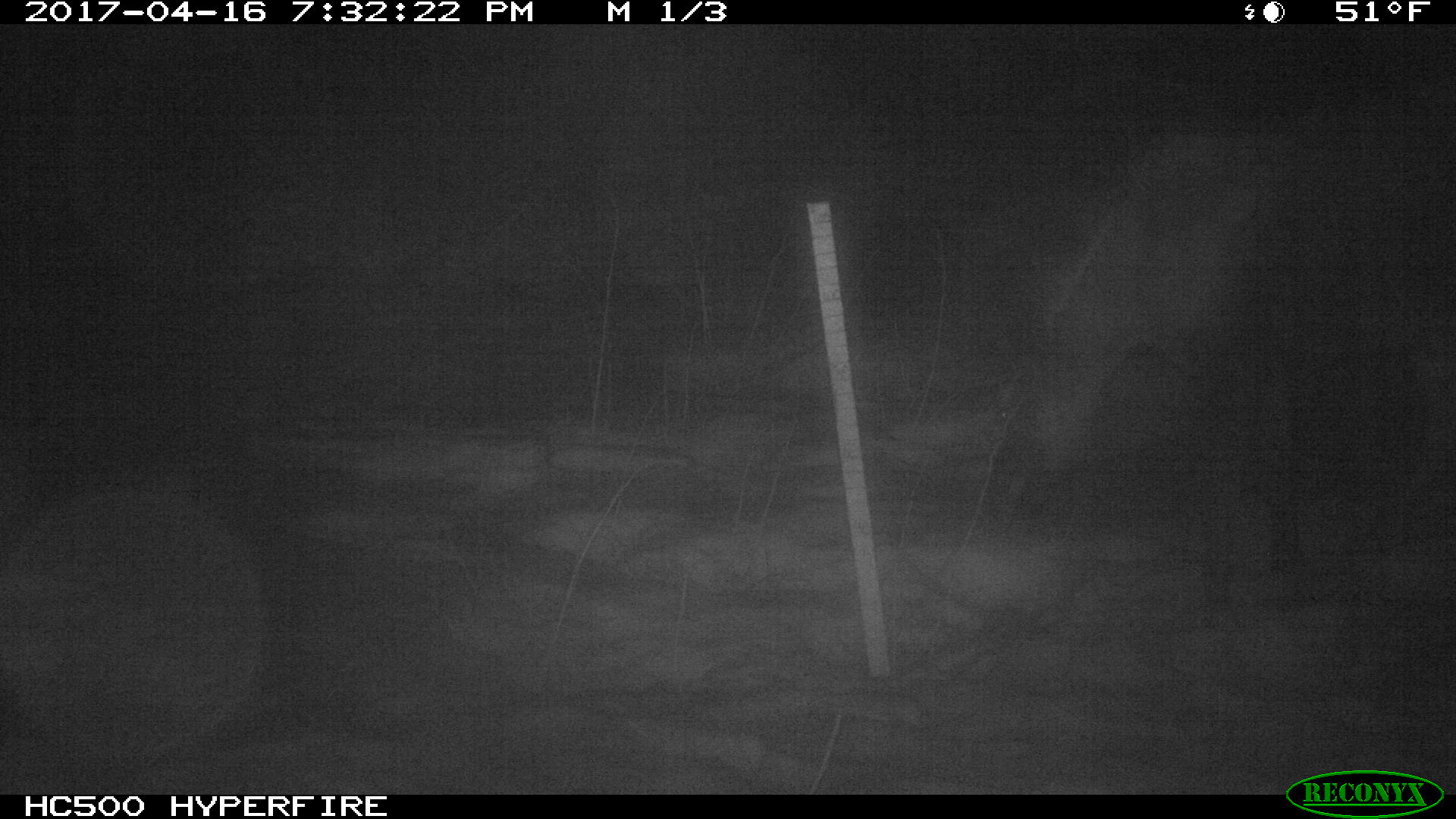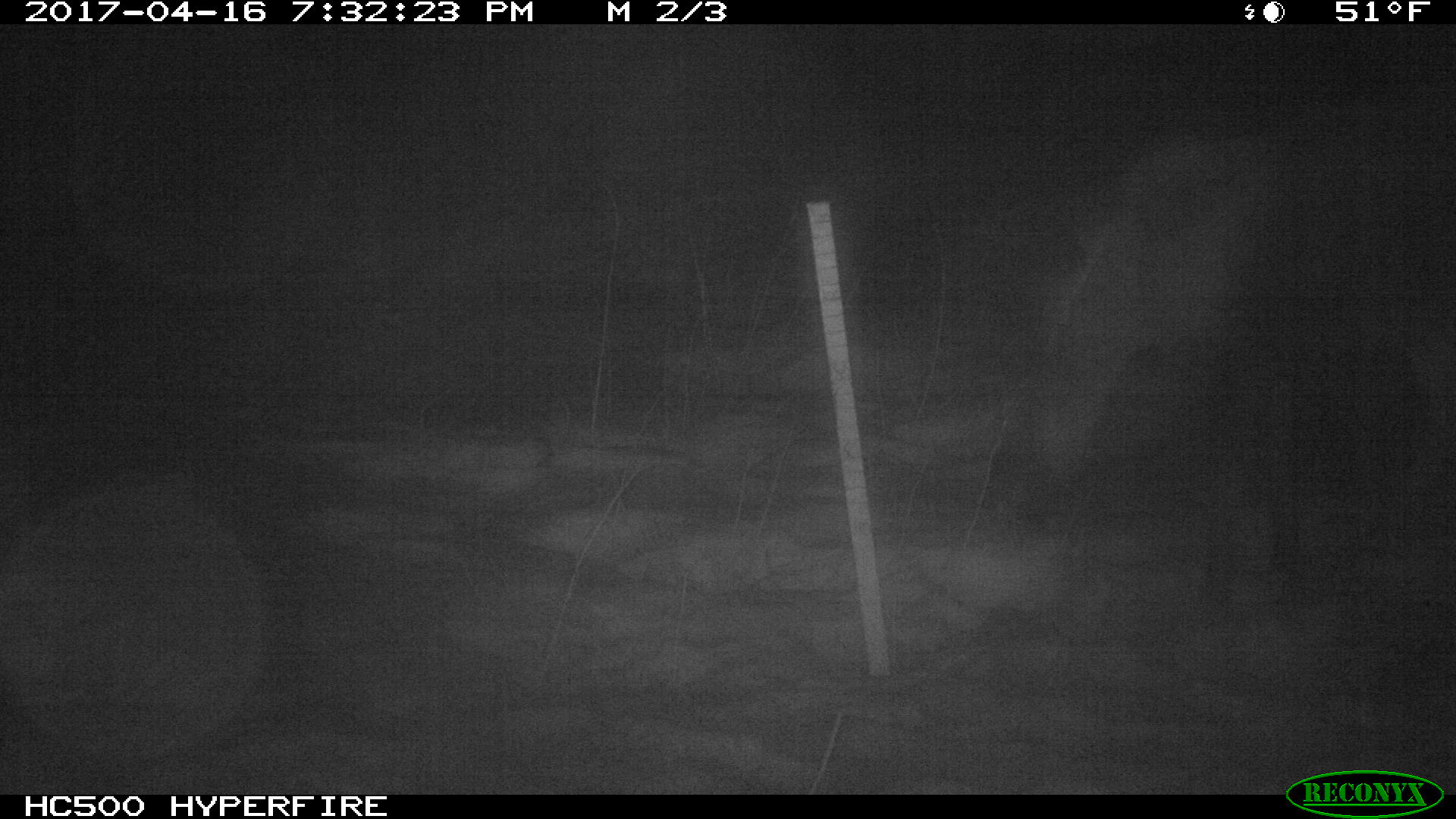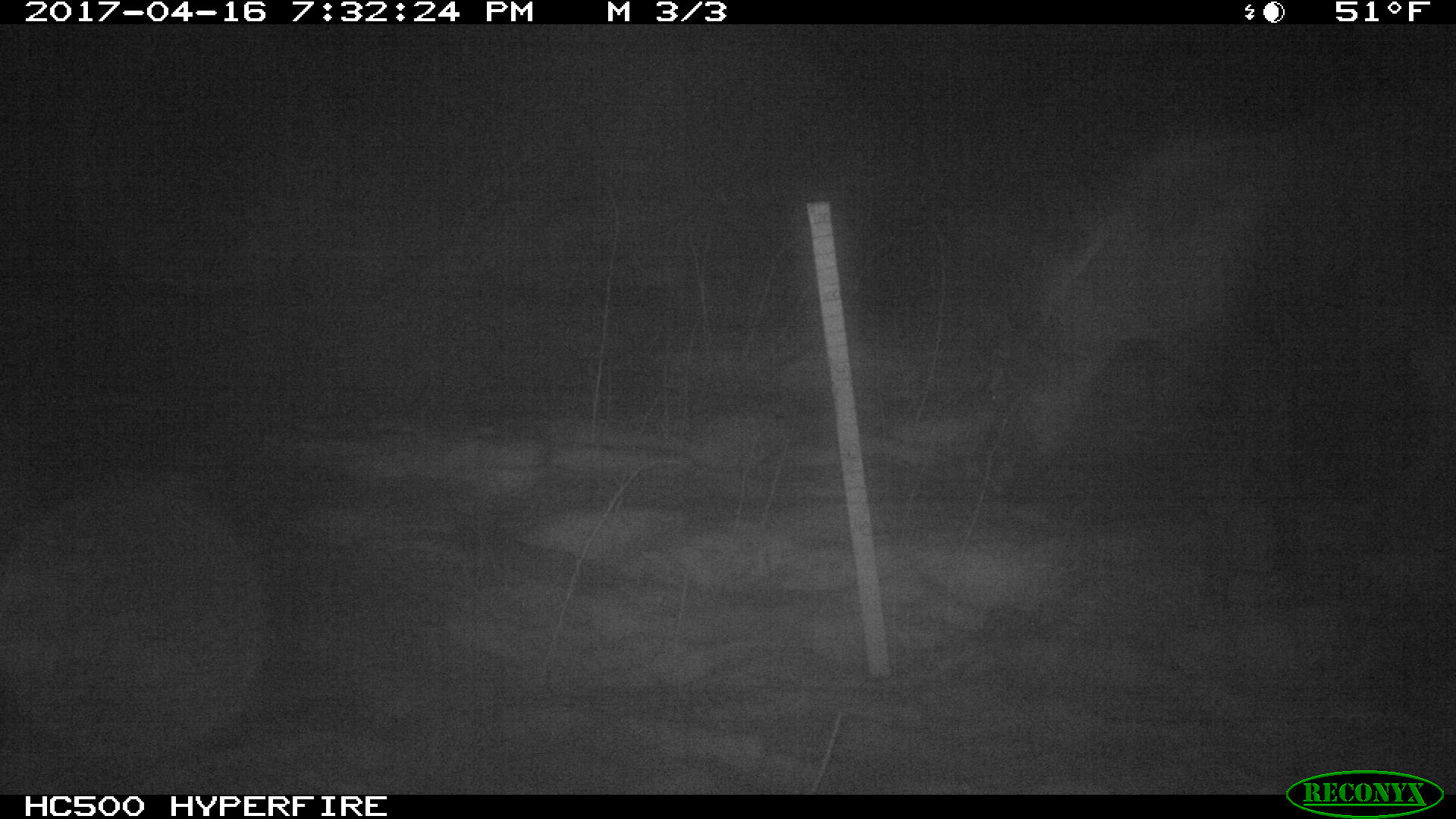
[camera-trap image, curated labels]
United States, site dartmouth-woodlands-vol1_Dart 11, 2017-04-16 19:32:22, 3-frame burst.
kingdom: Animalia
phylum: Chordata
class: Mammalia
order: Artiodactyla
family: Cervidae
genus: Alces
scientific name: Alces alces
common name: moose